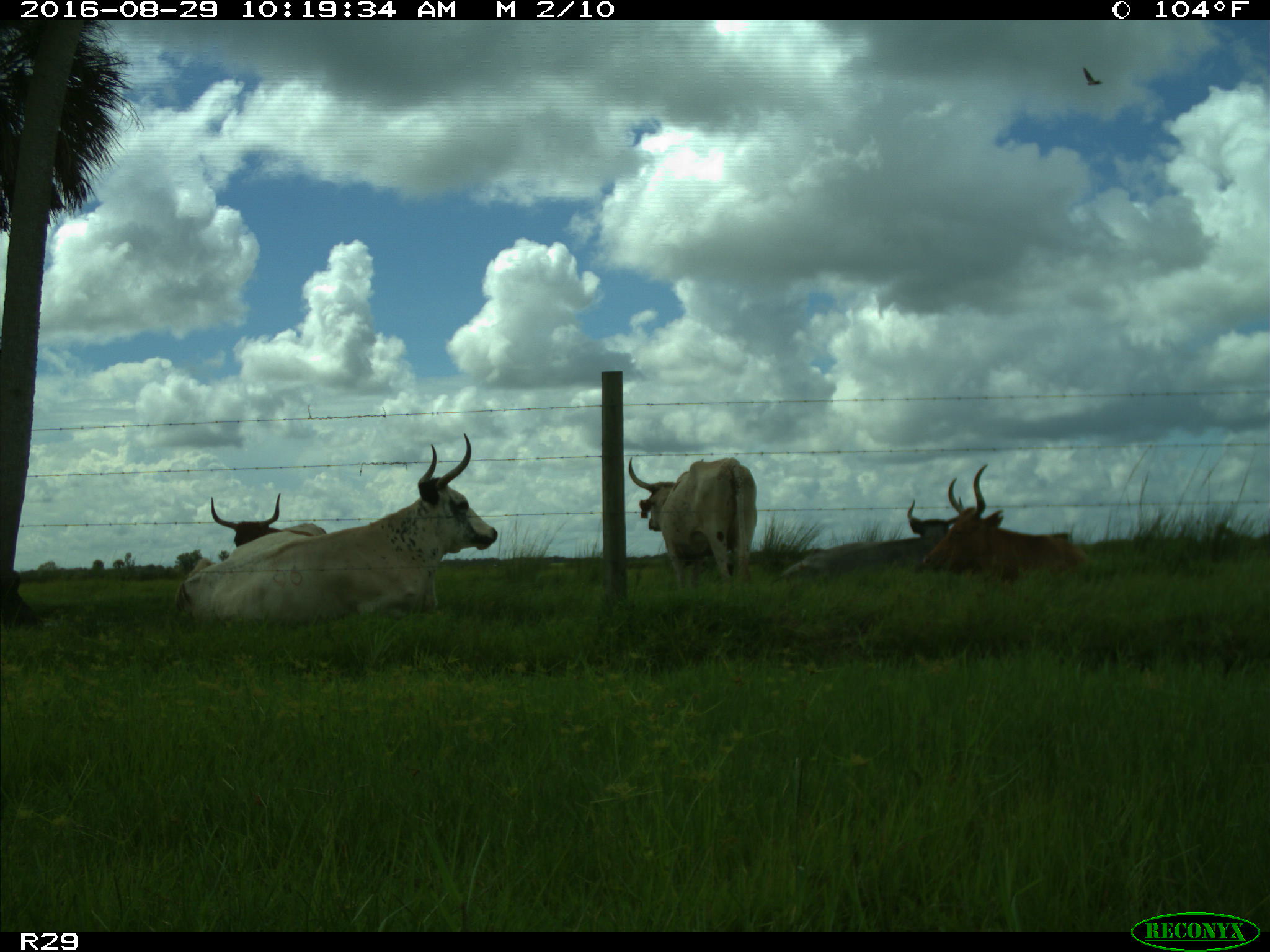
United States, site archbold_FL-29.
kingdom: Animalia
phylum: Chordata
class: Mammalia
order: Artiodactyla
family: Bovidae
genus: Bos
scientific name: Bos taurus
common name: domestic cow